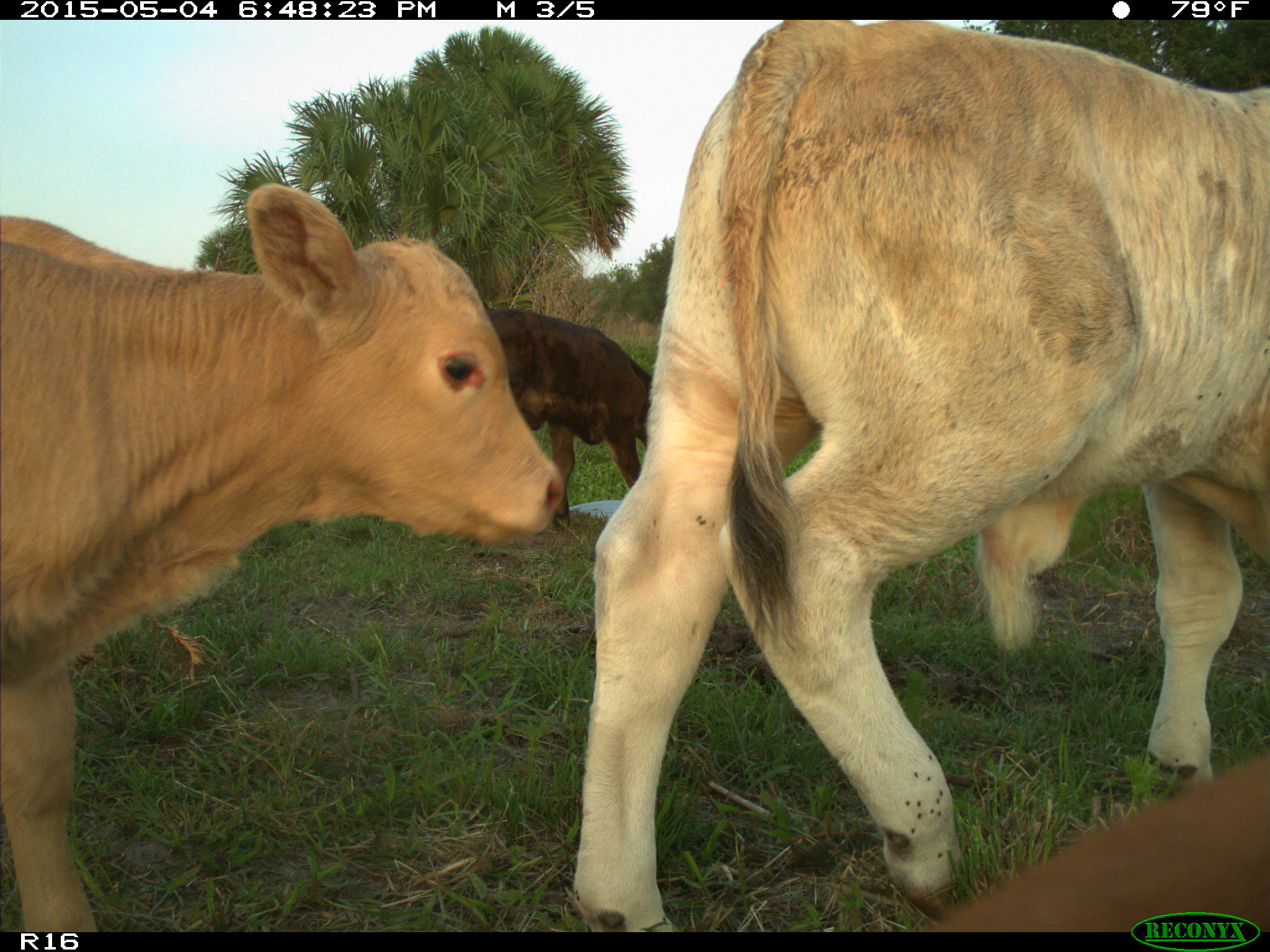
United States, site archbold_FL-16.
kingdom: Animalia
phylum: Chordata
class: Mammalia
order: Artiodactyla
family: Bovidae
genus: Bos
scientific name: Bos taurus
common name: domestic cow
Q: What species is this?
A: Bos taurus (domestic cow).